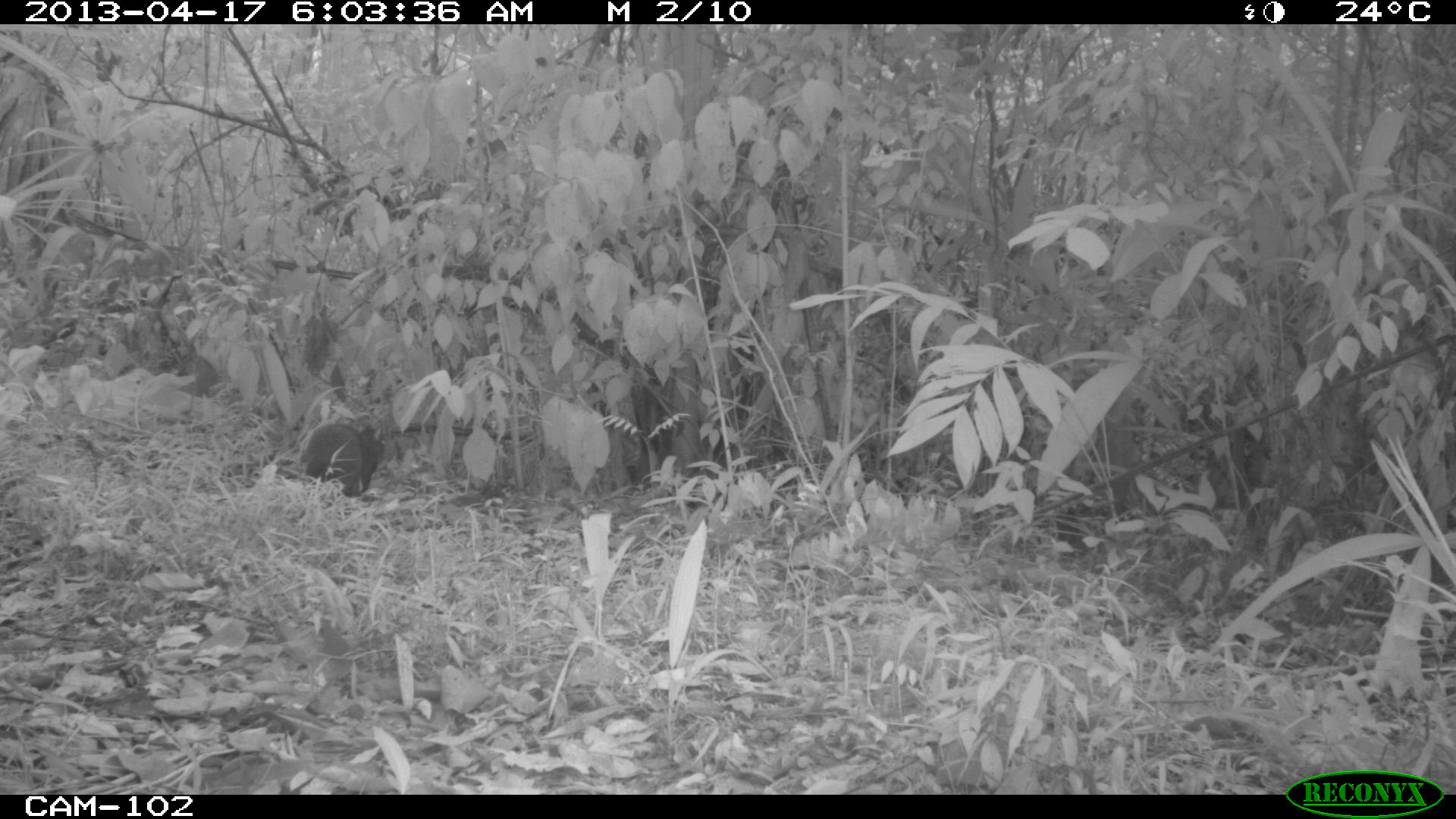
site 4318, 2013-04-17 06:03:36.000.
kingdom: Animalia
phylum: Chordata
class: Mammalia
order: Rodentia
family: Dasyproctidae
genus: Dasyprocta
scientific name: Dasyprocta punctata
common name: central american agouti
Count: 1.